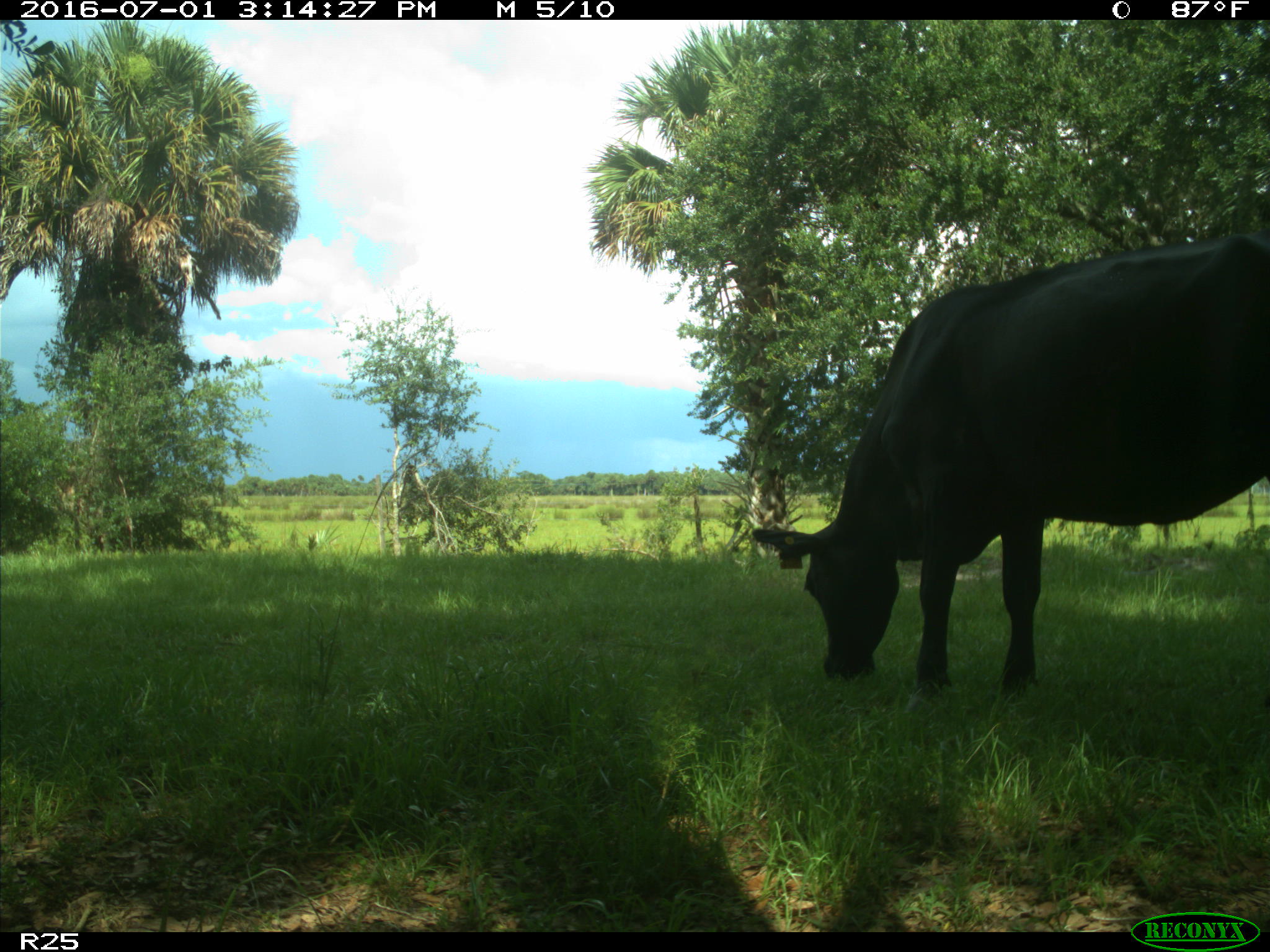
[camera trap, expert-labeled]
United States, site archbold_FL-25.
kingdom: Animalia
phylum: Chordata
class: Mammalia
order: Artiodactyla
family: Bovidae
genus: Bos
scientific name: Bos taurus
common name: domestic cow